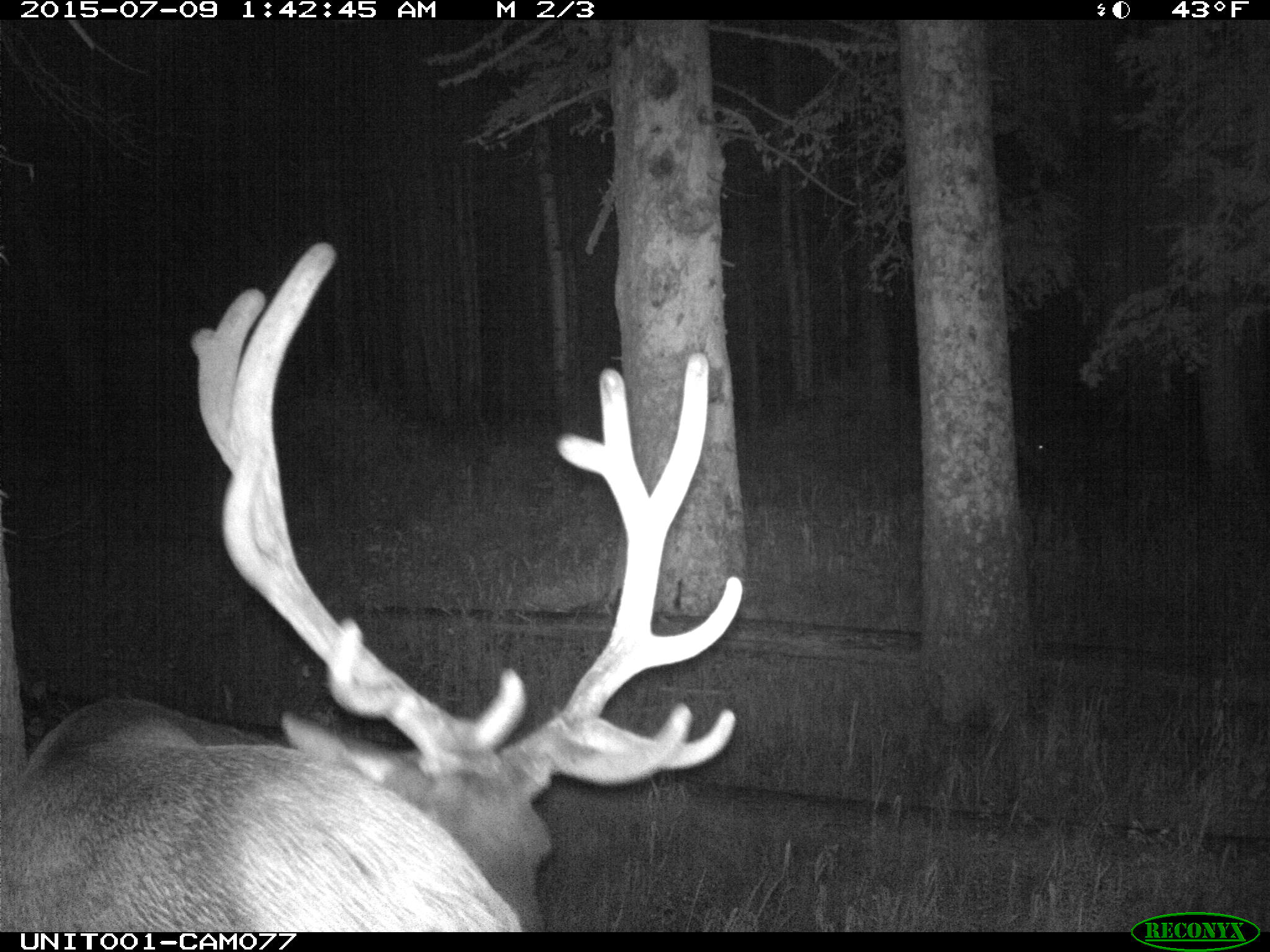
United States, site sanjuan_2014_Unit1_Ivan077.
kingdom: Animalia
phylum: Chordata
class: Mammalia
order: Artiodactyla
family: Cervidae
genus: Cervus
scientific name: Cervus elaphus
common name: red deer